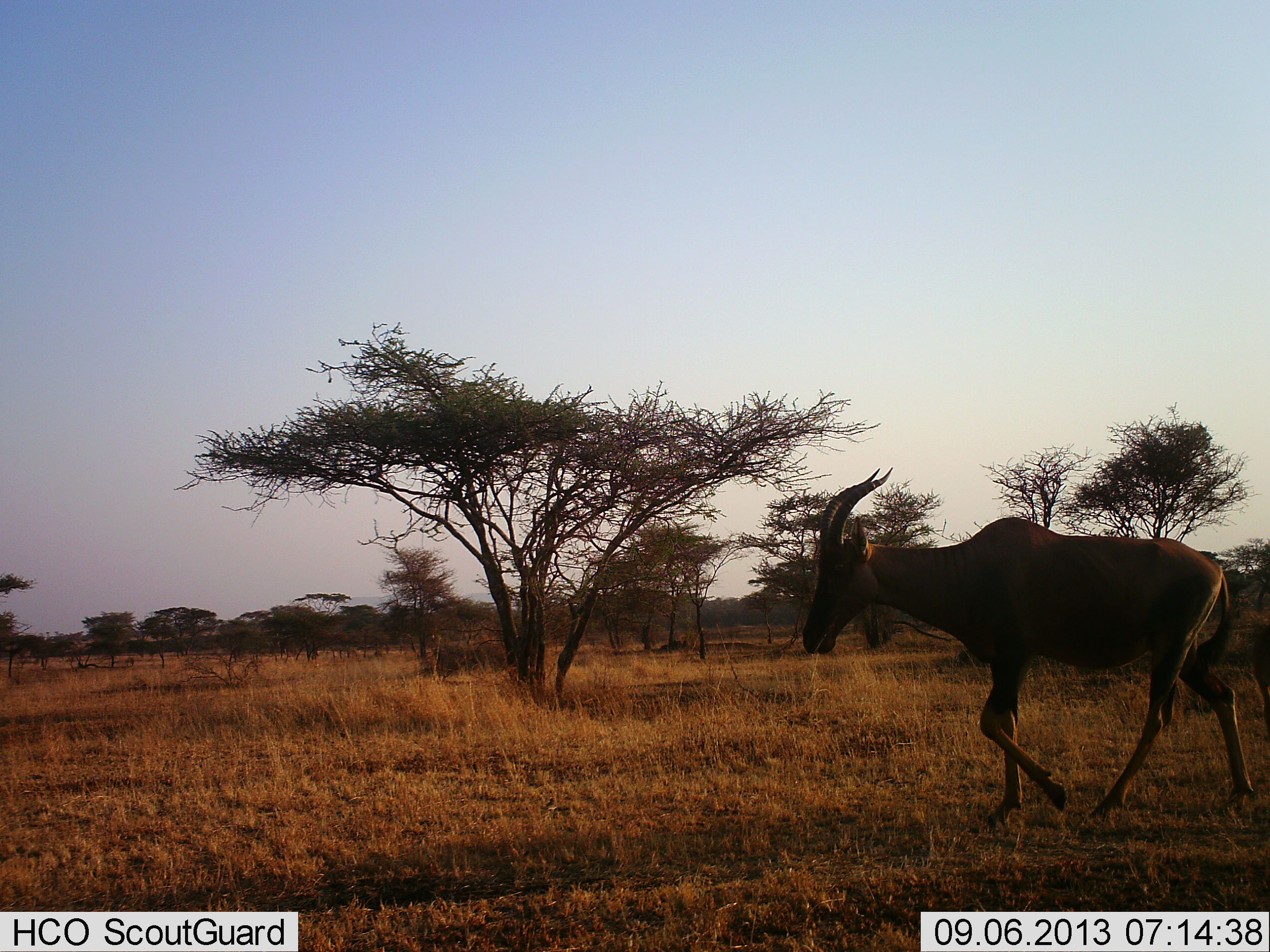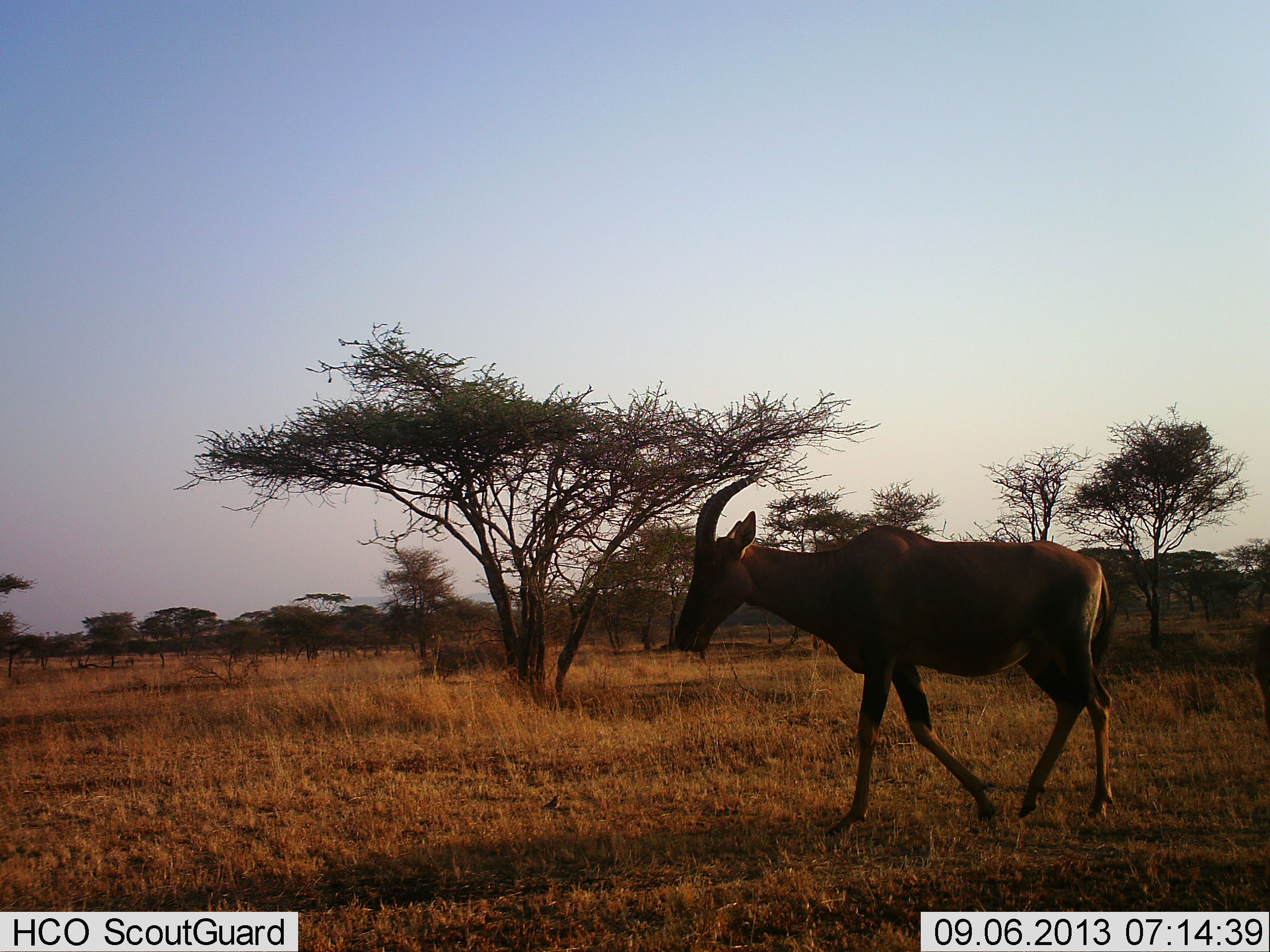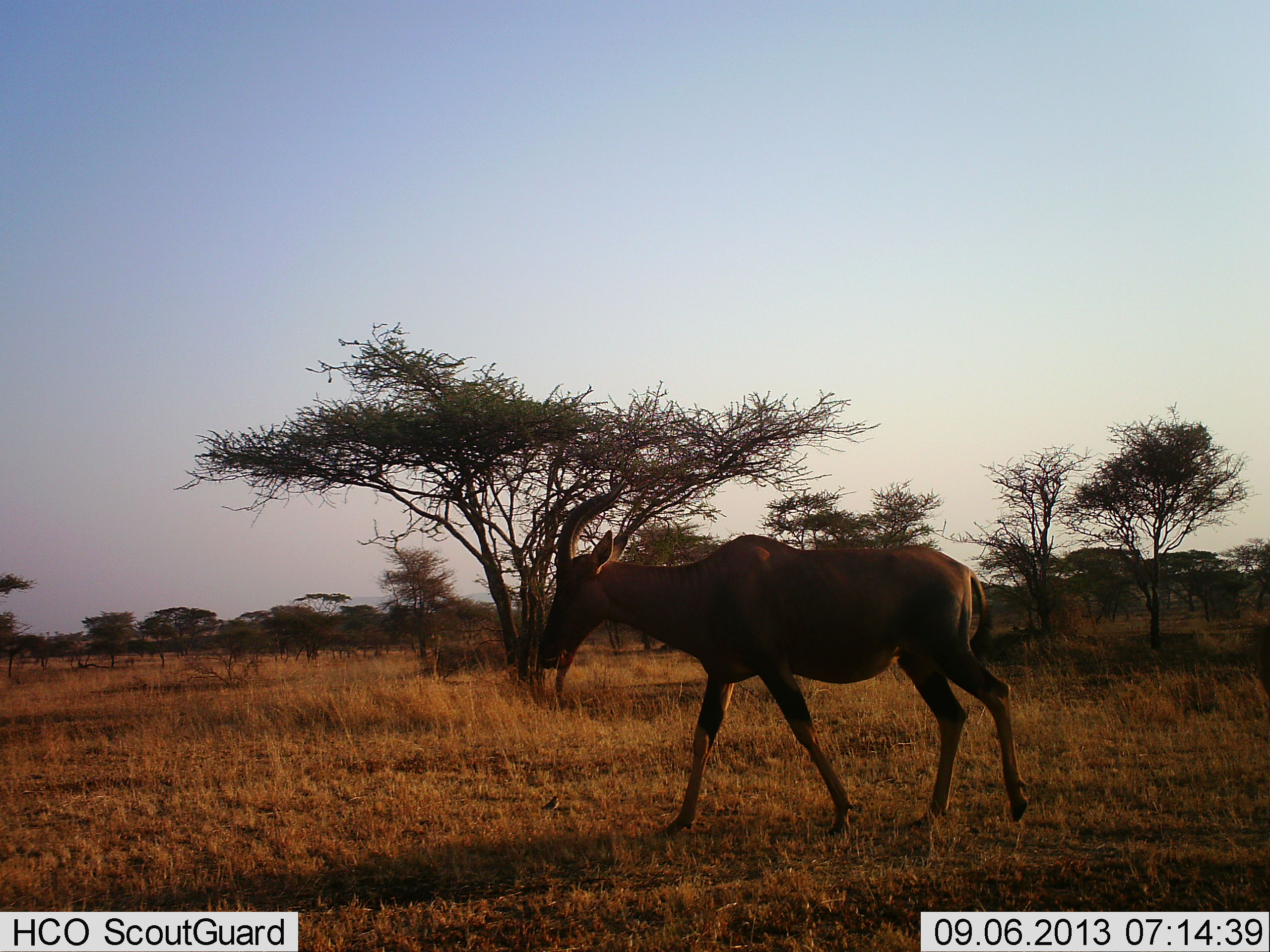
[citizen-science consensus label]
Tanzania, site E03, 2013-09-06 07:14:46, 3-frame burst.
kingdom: Animalia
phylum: Chordata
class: Mammalia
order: Artiodactyla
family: Bovidae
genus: Damaliscus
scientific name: Damaliscus lunatus jimela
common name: topi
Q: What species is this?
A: Topi (Damaliscus lunatus jimela).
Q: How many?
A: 1.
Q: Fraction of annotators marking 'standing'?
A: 4%.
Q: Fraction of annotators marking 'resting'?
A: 0%.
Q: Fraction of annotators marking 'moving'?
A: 100%.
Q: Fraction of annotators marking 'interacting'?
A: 0%.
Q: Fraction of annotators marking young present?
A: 0%.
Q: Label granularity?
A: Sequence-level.